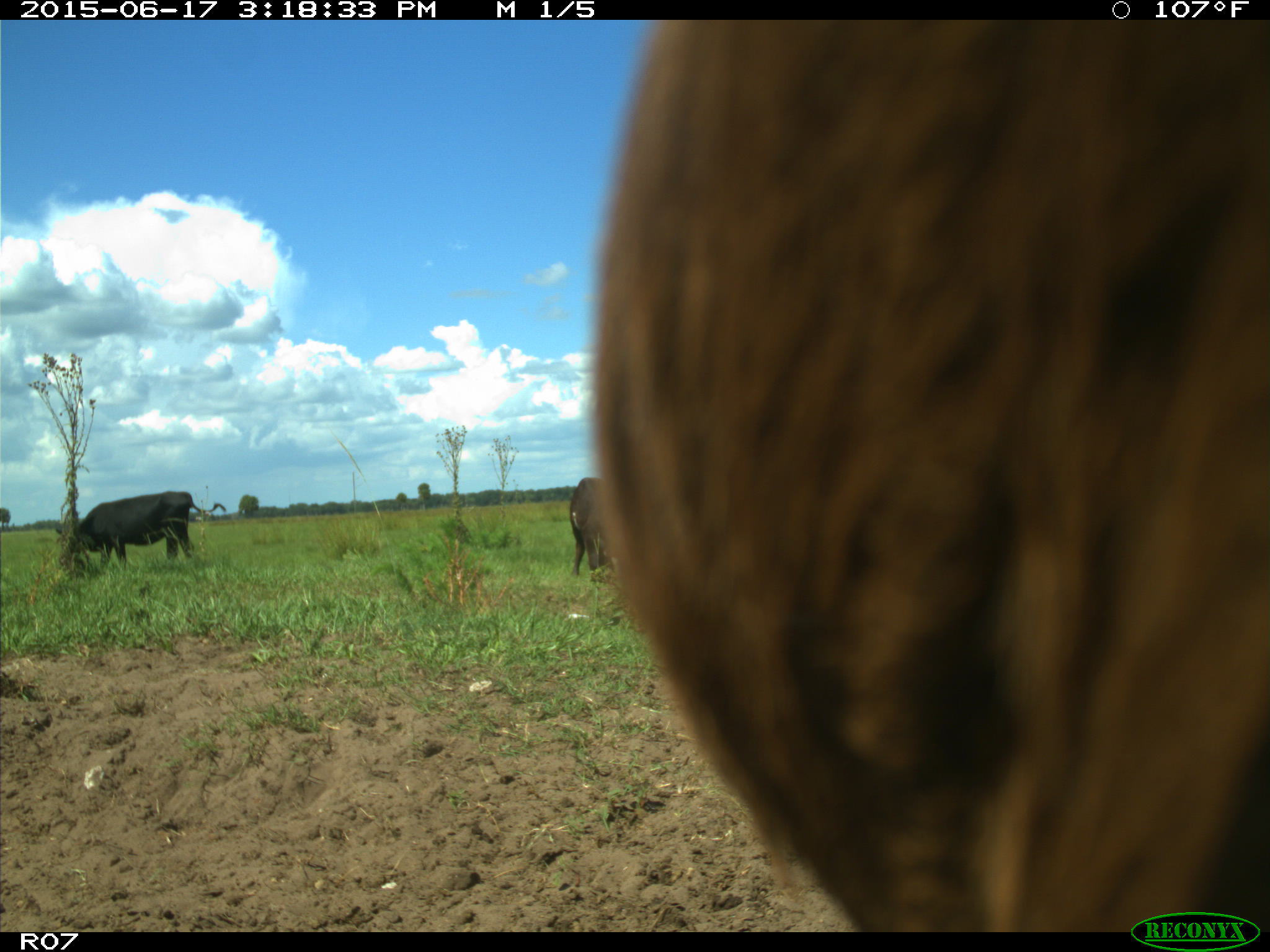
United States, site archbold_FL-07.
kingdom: Animalia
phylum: Chordata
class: Mammalia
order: Artiodactyla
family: Bovidae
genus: Bos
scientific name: Bos taurus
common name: domestic cow